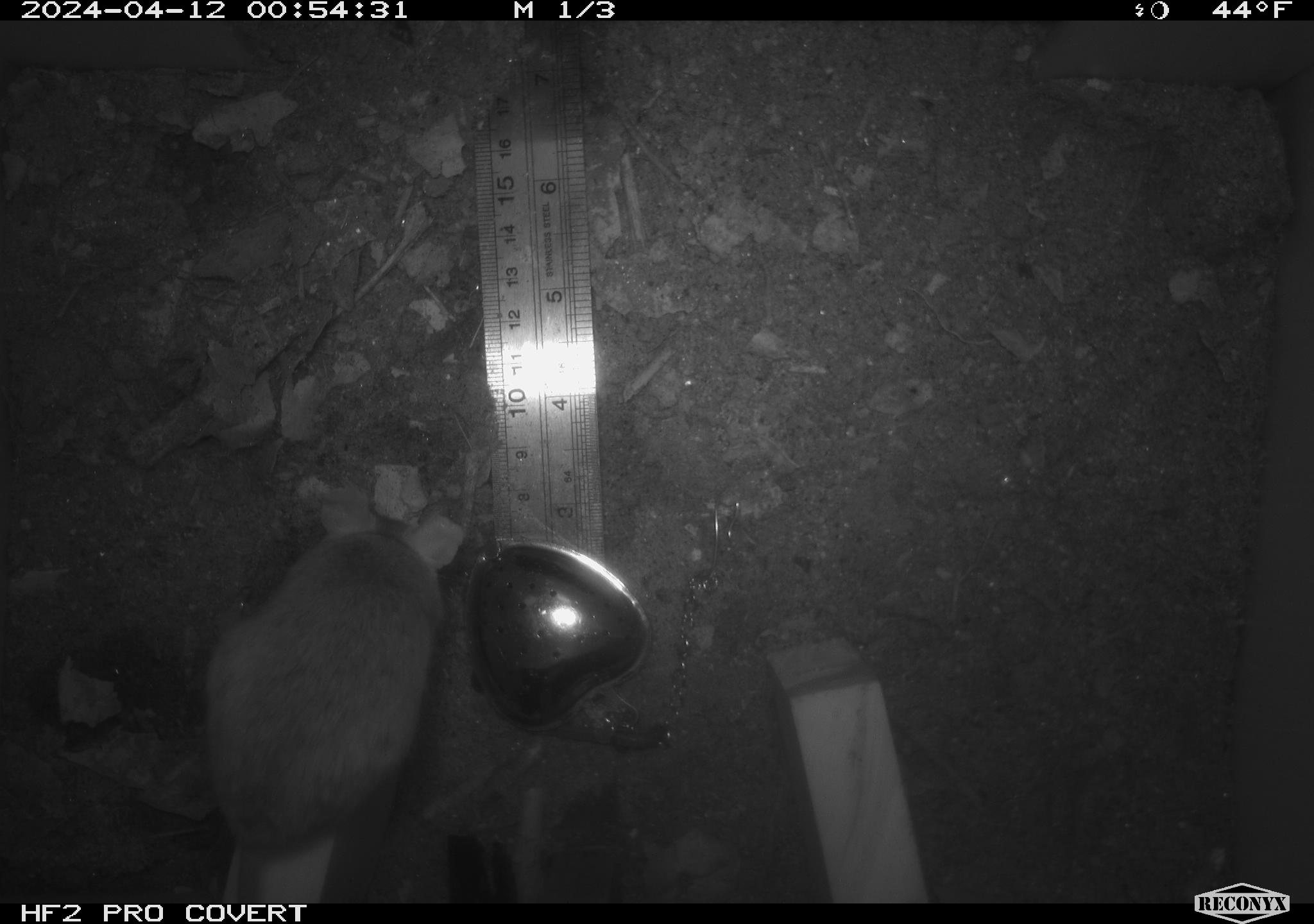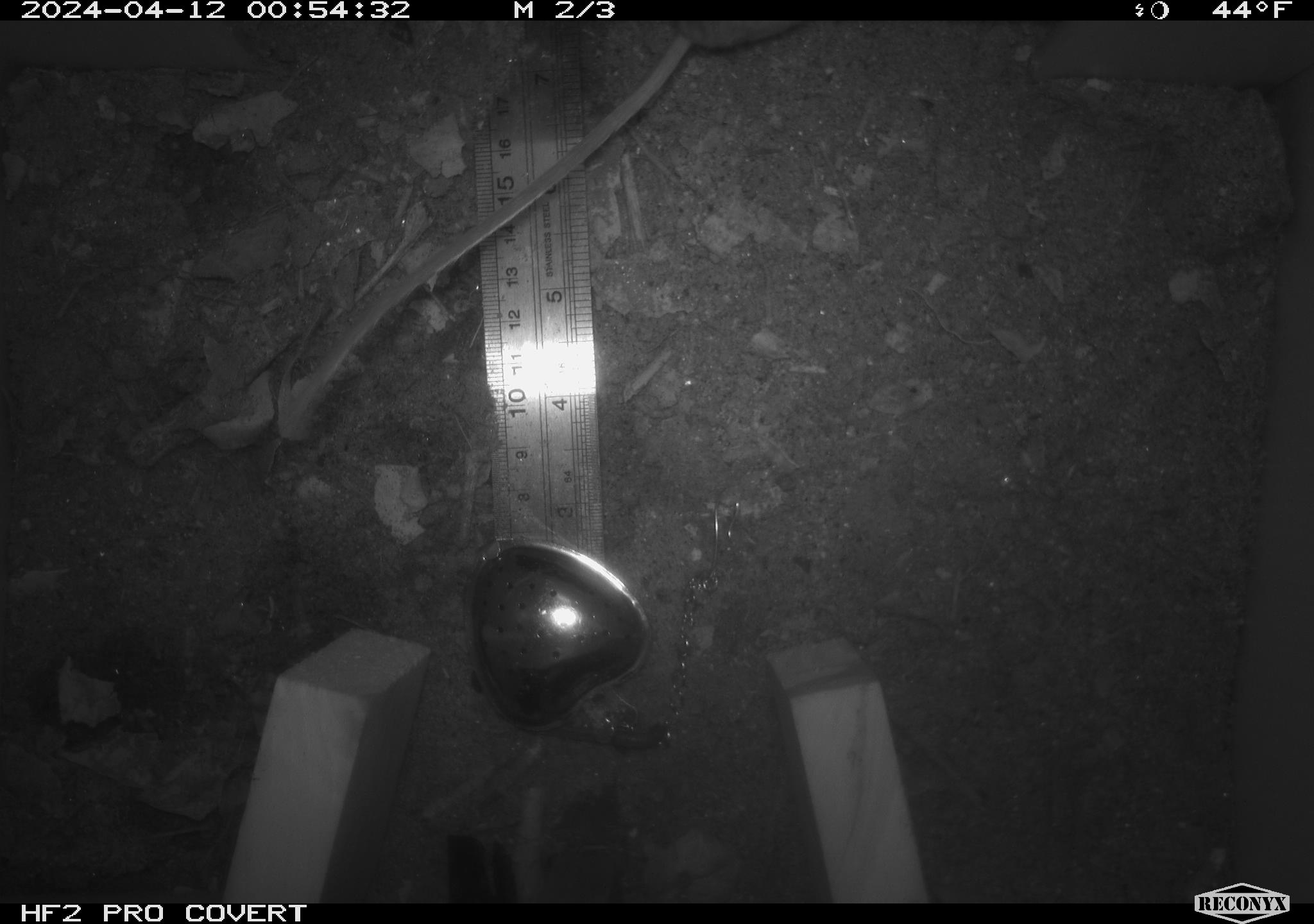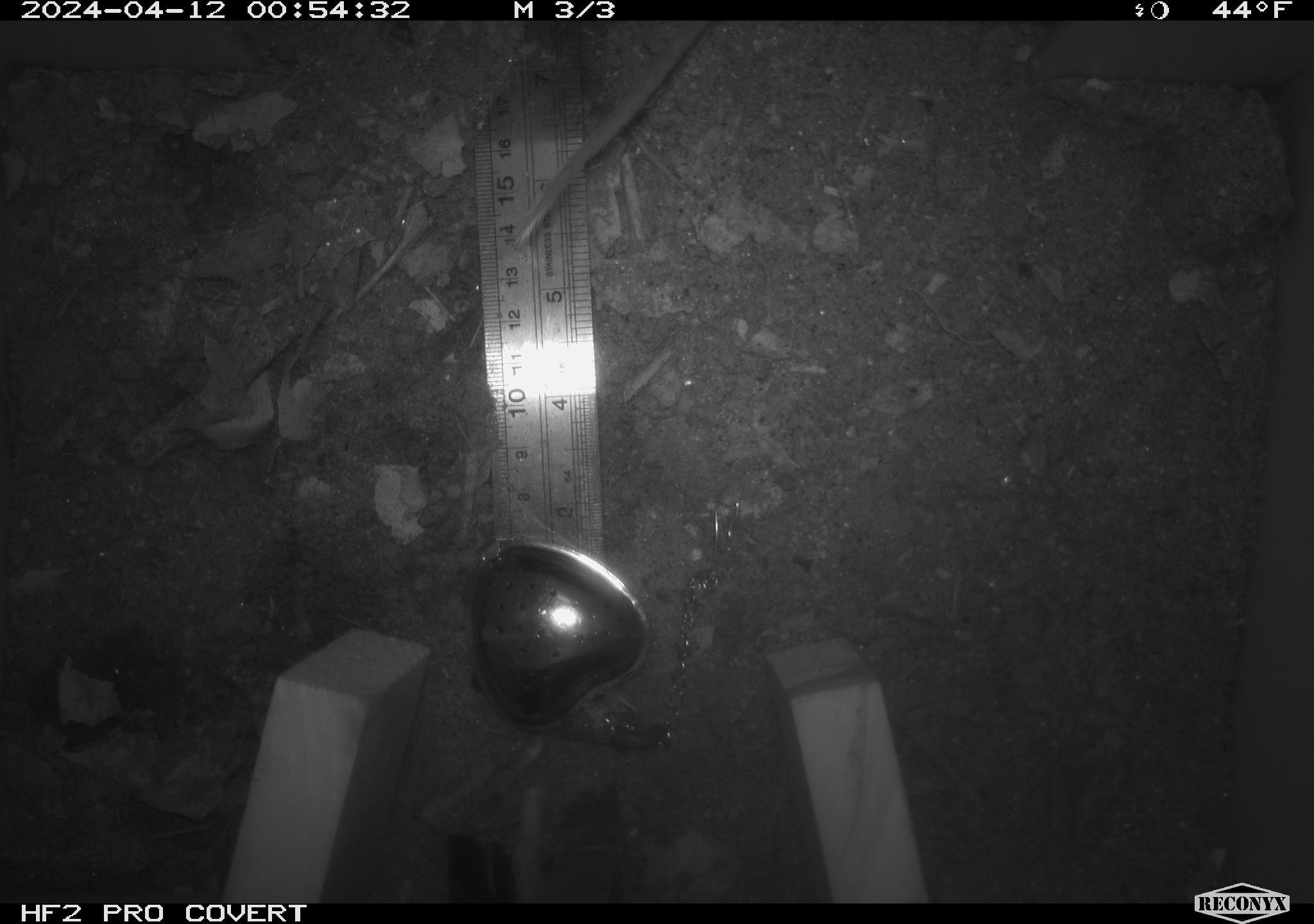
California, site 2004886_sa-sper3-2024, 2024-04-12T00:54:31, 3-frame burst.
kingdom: Animalia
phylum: Chordata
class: Mammalia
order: Rodentia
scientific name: Rodentia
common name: mouse species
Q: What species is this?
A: Mouse species (Rodentia).